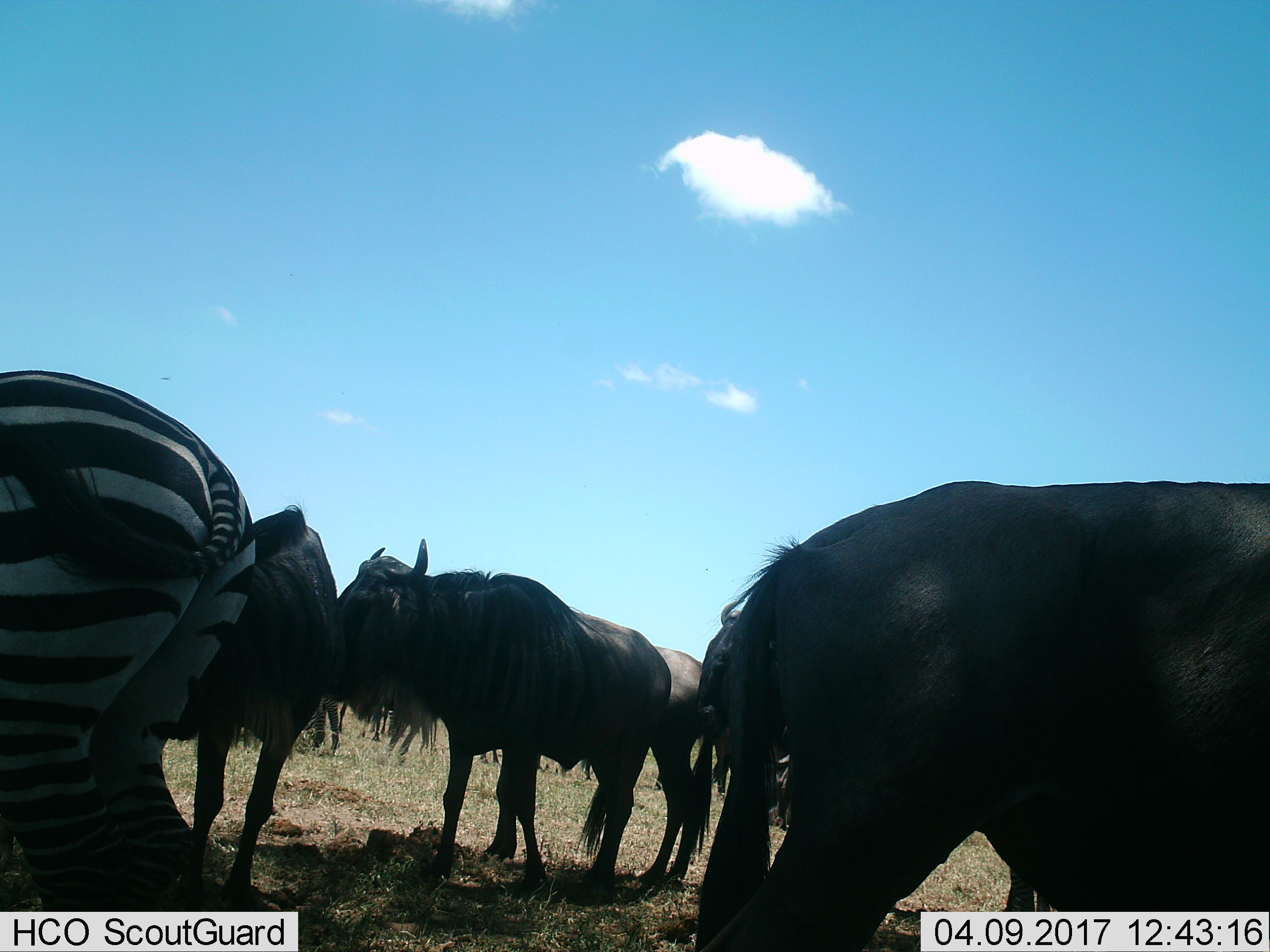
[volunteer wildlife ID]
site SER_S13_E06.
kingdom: Animalia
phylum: Chordata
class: Mammalia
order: Artiodactyla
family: Bovidae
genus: Connochaetes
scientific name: Connochaetes taurinus taurinus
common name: blue wildebeest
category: wildebeestblue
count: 5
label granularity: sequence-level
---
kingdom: Animalia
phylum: Chordata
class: Mammalia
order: Perissodactyla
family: Equidae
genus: Equus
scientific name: Equus quagga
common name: plains zebra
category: zebraplains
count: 1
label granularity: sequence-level